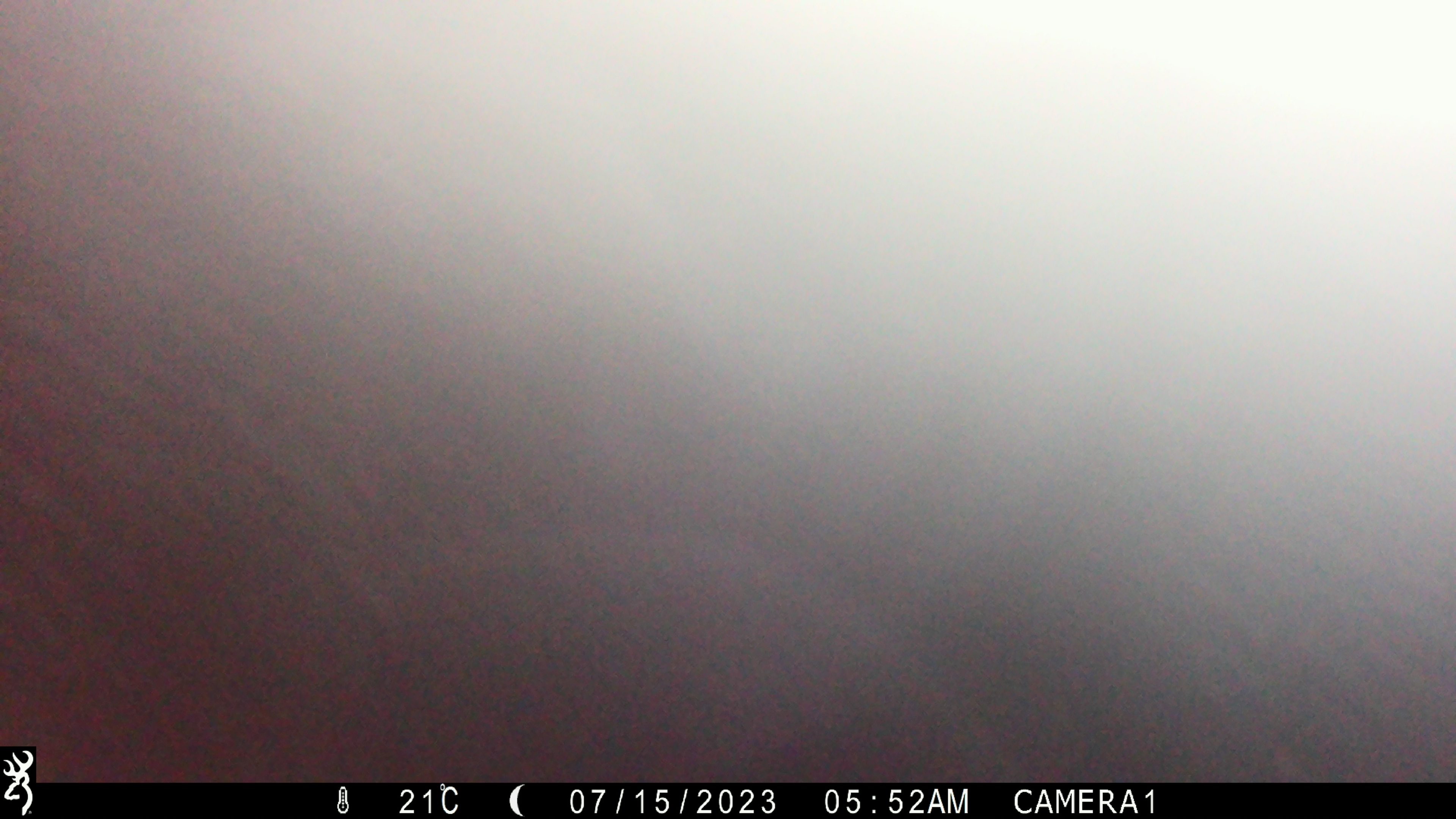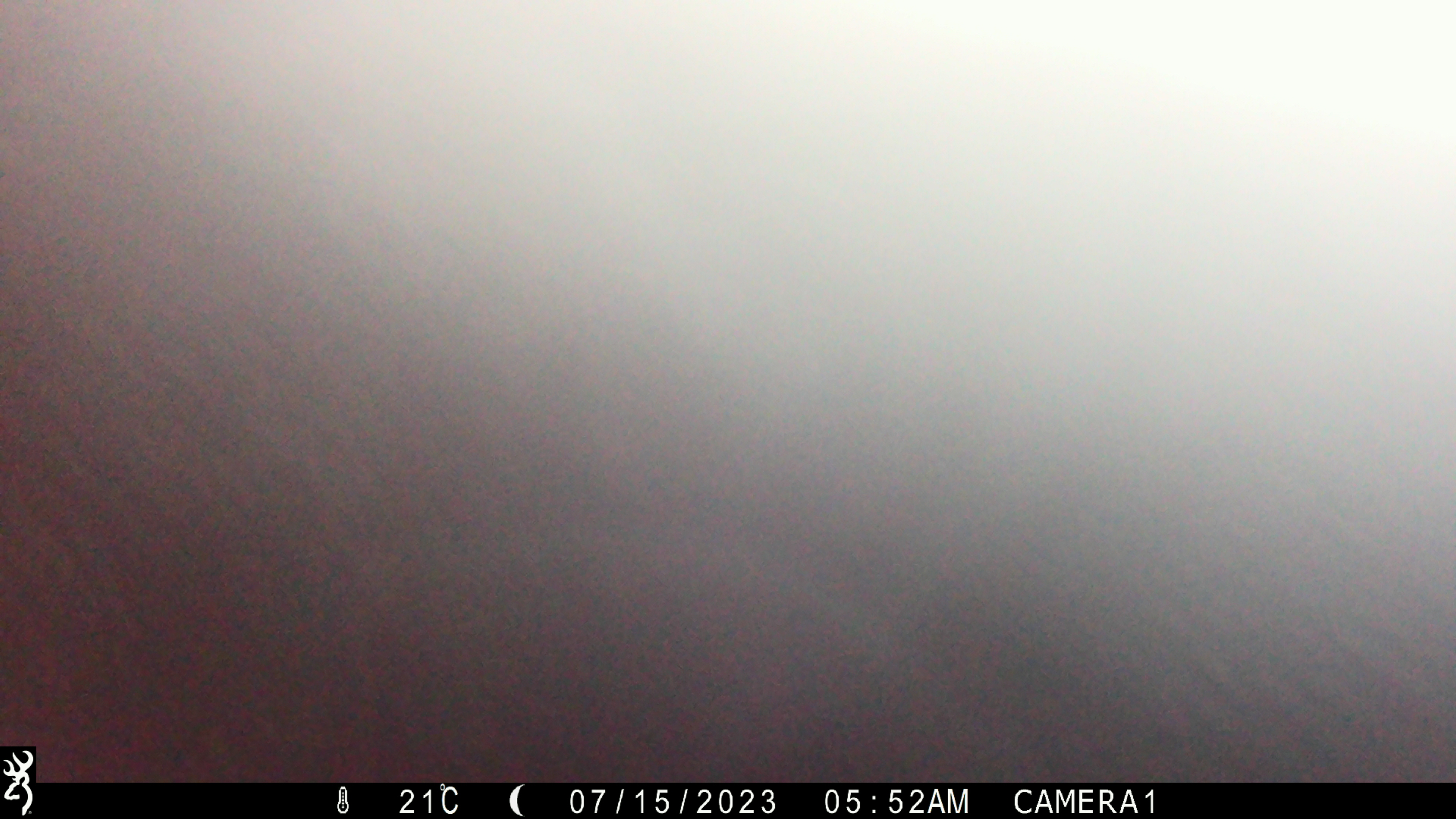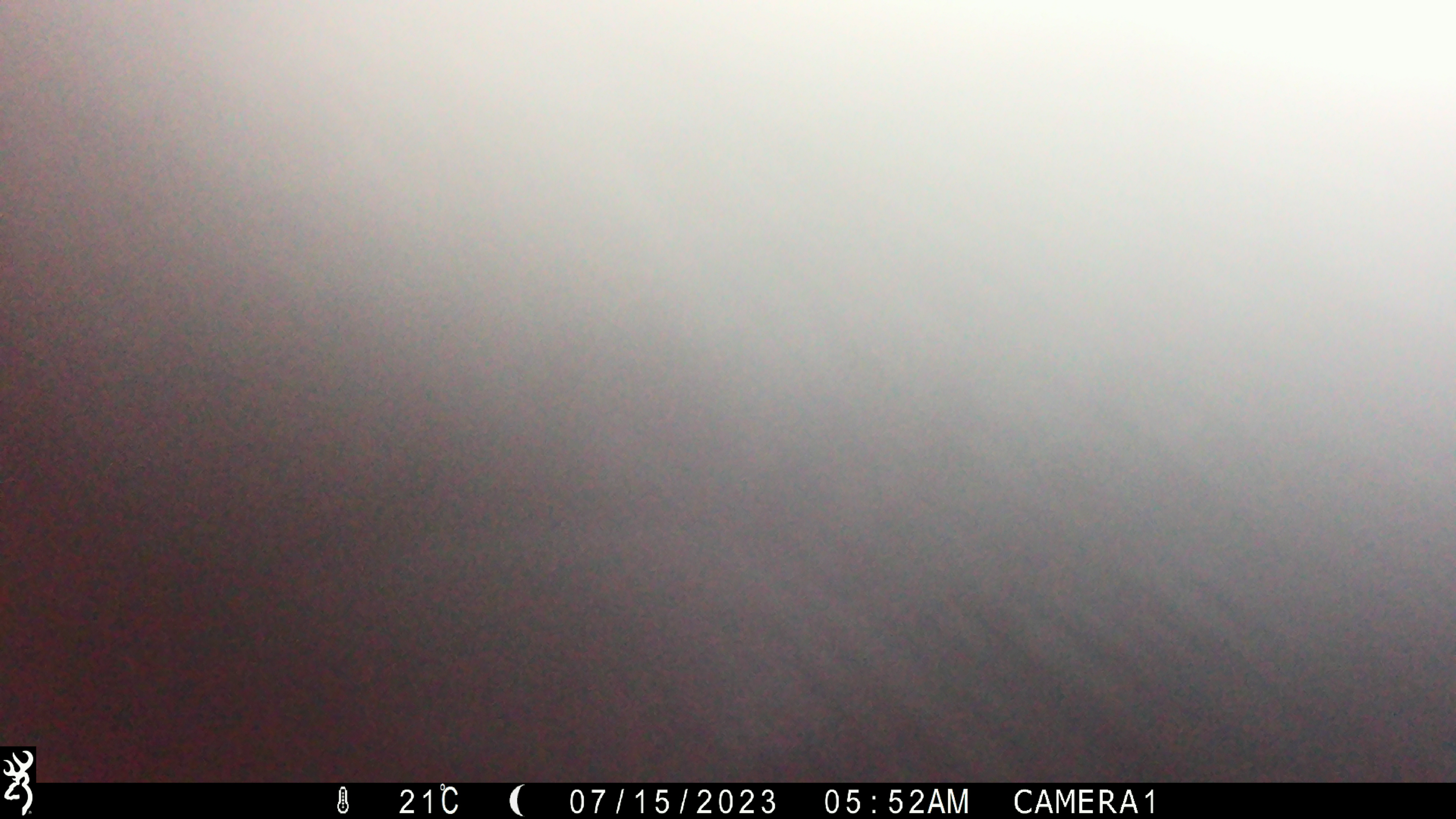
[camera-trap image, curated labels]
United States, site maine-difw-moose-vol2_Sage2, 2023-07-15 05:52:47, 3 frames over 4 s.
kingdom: Animalia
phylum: Chordata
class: Mammalia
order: Artiodactyla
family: Cervidae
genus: Alces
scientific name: Alces alces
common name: moose